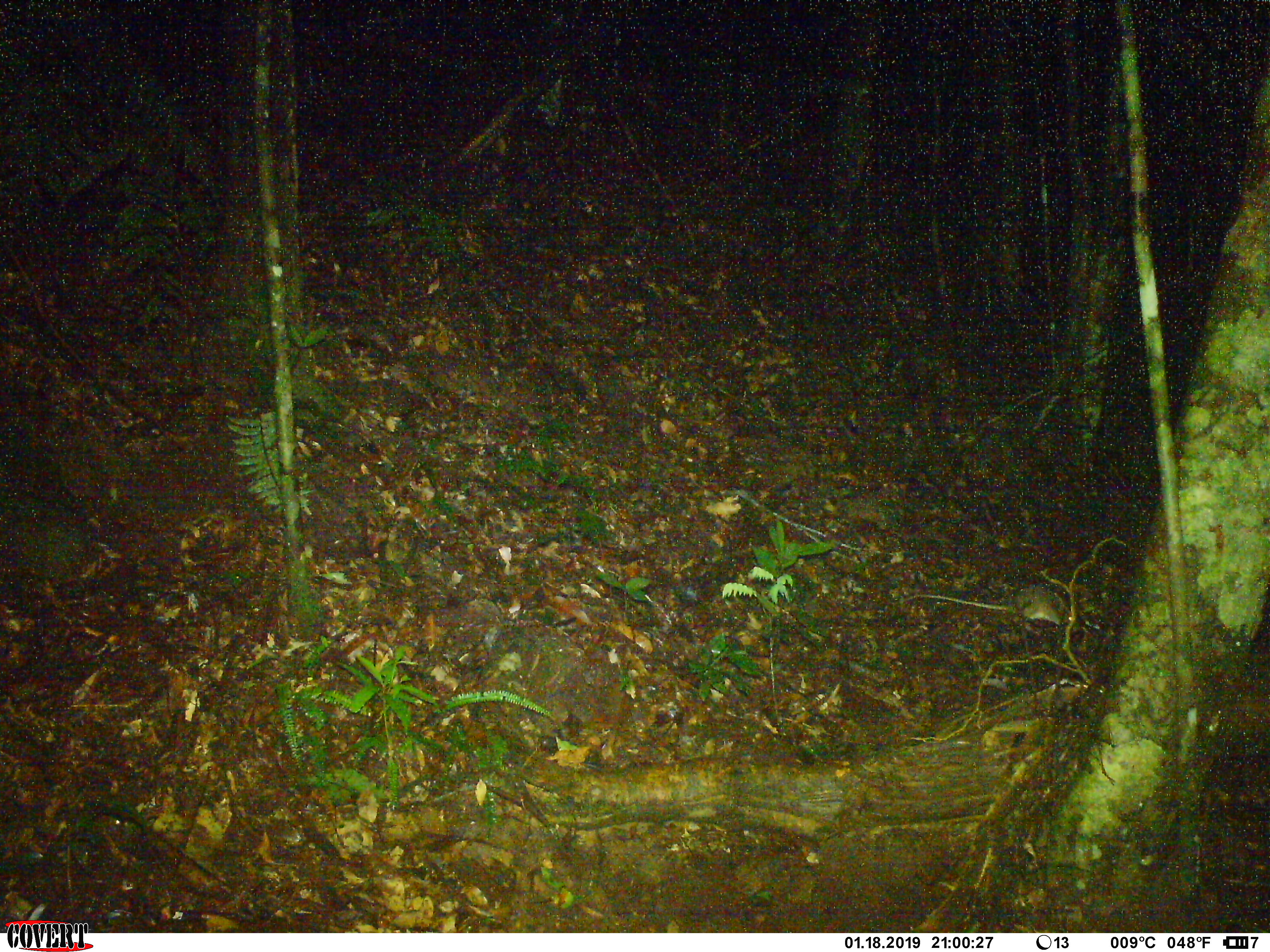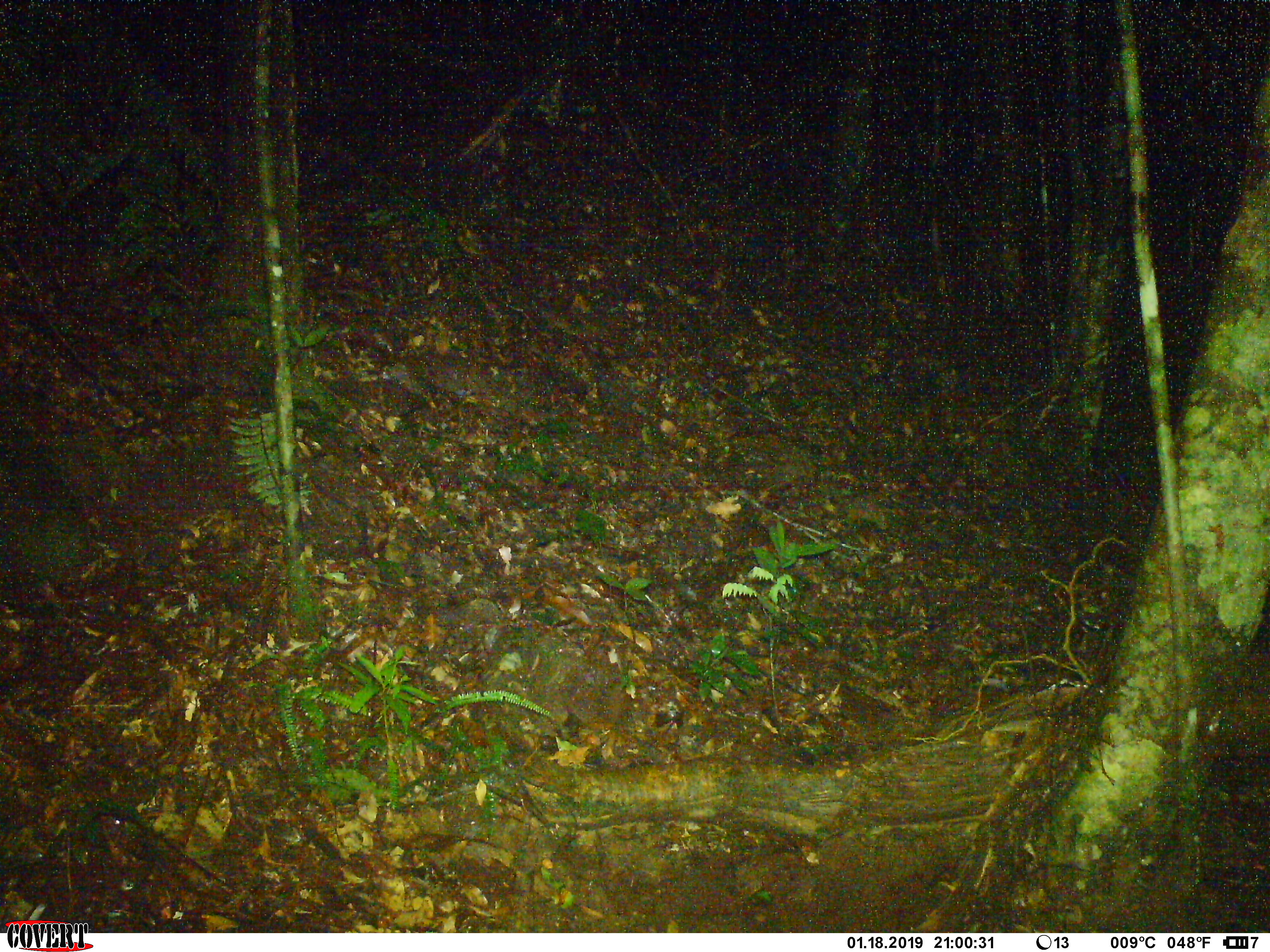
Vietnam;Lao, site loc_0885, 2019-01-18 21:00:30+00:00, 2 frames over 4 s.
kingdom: Animalia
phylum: Chordata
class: Mammalia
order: Rodentia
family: Muridae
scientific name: Muridae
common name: old-world mice and rats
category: unidentified murid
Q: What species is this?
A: Unidentified murid (old-world mice and rats) (Muridae).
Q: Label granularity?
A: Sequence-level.